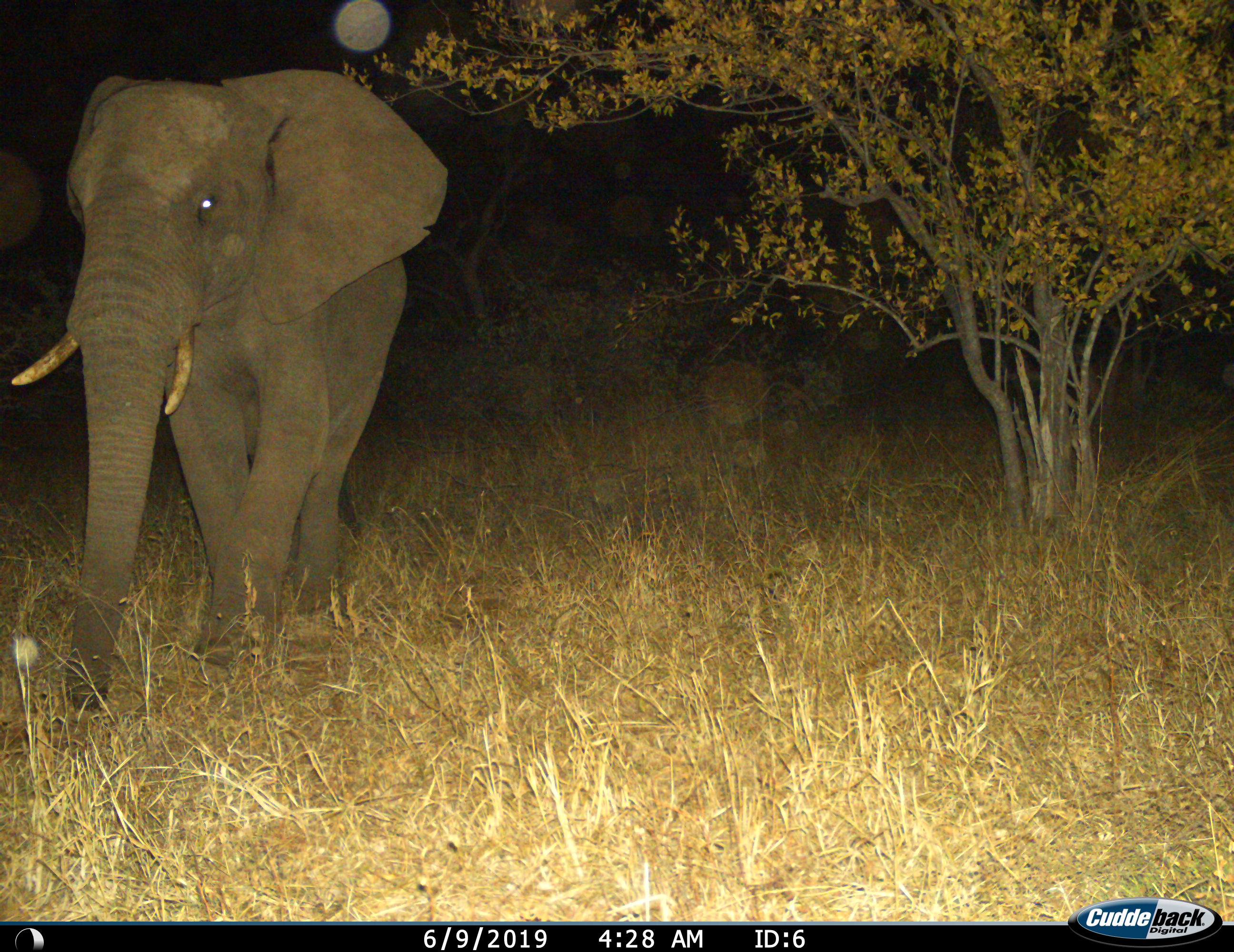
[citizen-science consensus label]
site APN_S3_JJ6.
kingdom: Animalia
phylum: Chordata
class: Mammalia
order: Proboscidea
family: Elephantidae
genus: Loxodonta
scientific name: Loxodonta africana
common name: african bush elephant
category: elephant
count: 1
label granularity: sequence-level